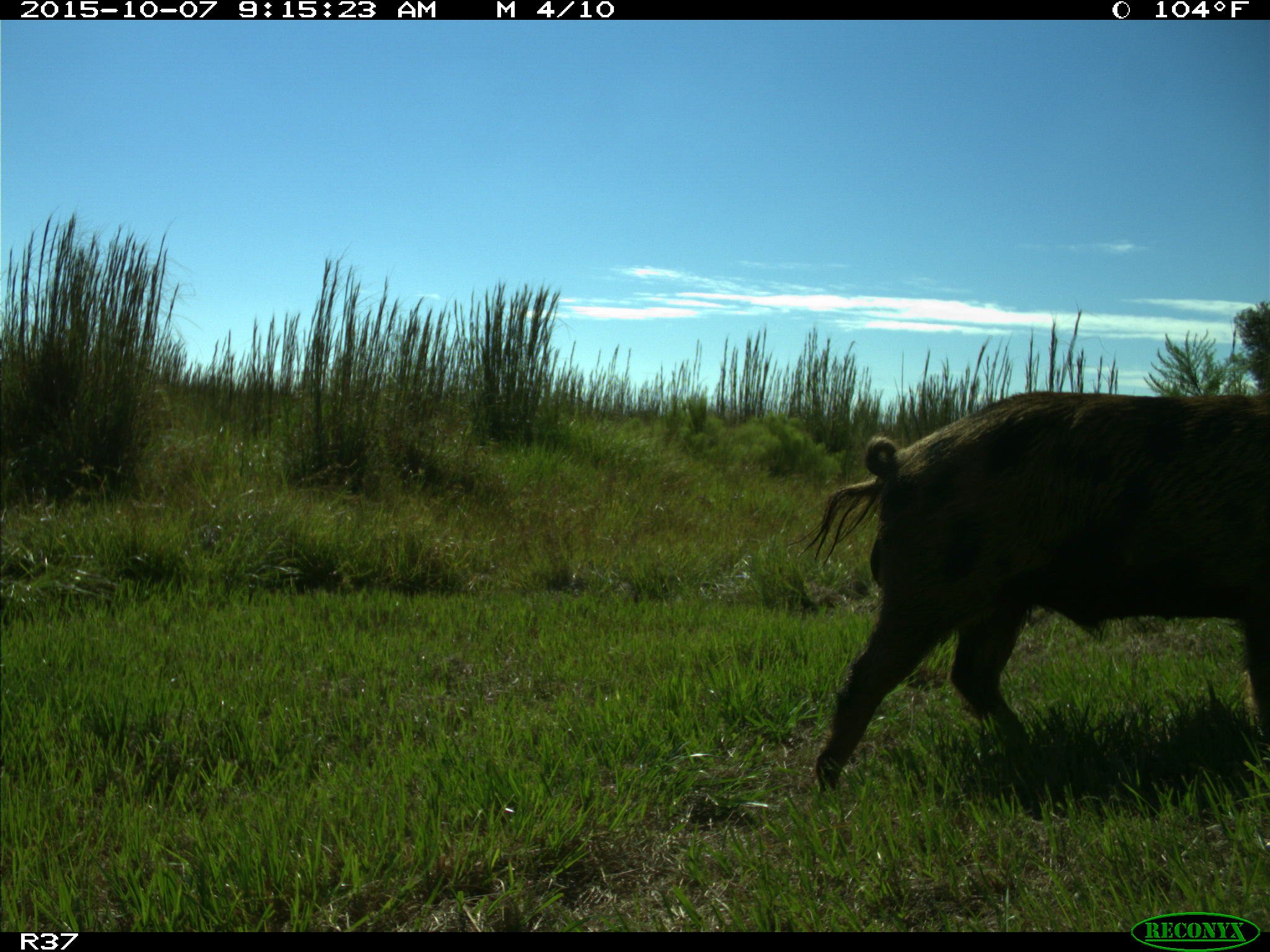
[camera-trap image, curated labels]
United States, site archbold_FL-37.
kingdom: Animalia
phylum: Chordata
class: Mammalia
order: Artiodactyla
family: Suidae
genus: Sus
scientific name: Sus scrofa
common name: wild boar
Sus scrofa (wild boar).